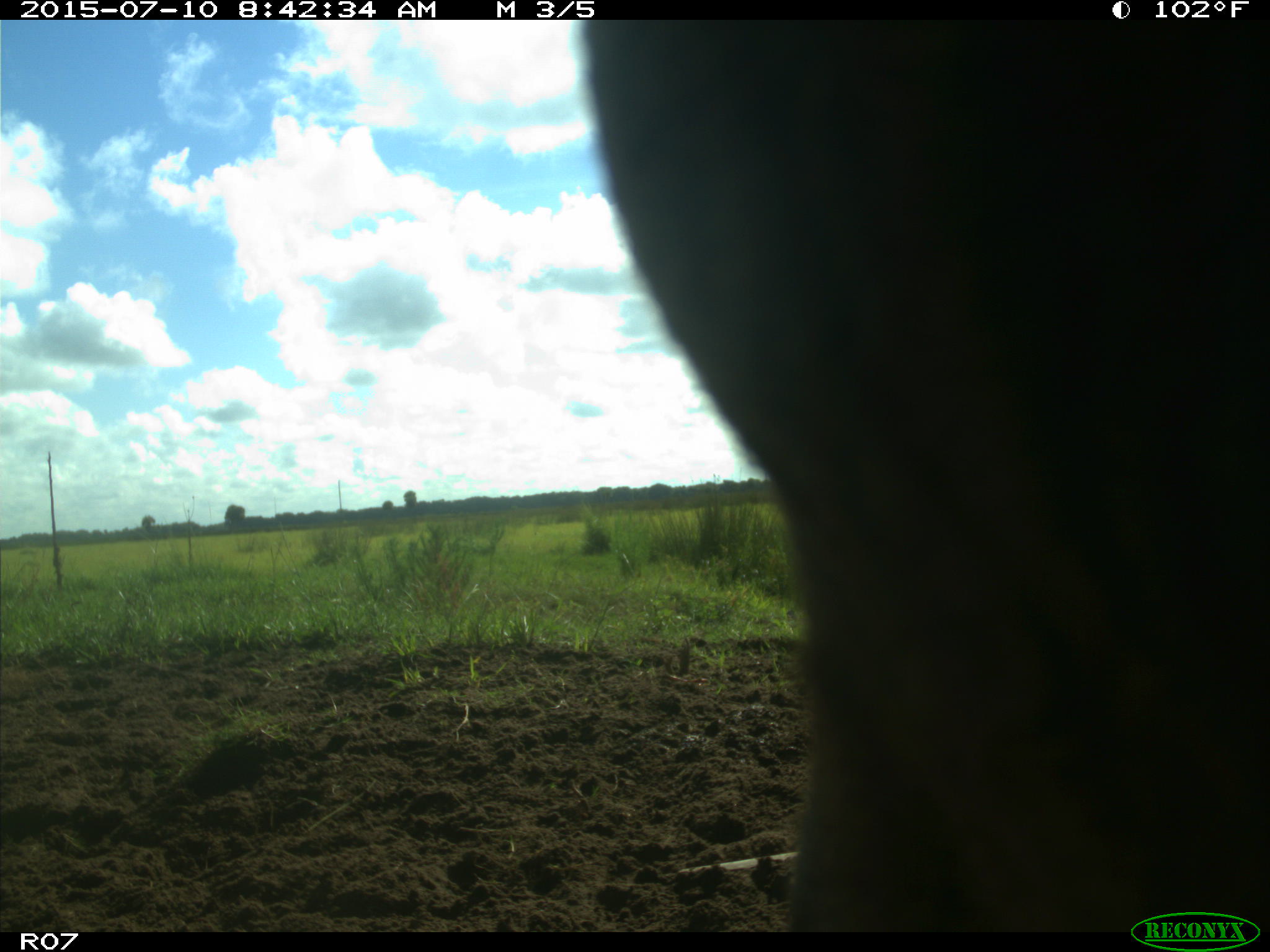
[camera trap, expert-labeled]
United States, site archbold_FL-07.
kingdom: Animalia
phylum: Chordata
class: Mammalia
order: Artiodactyla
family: Bovidae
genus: Bos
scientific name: Bos taurus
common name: domestic cow